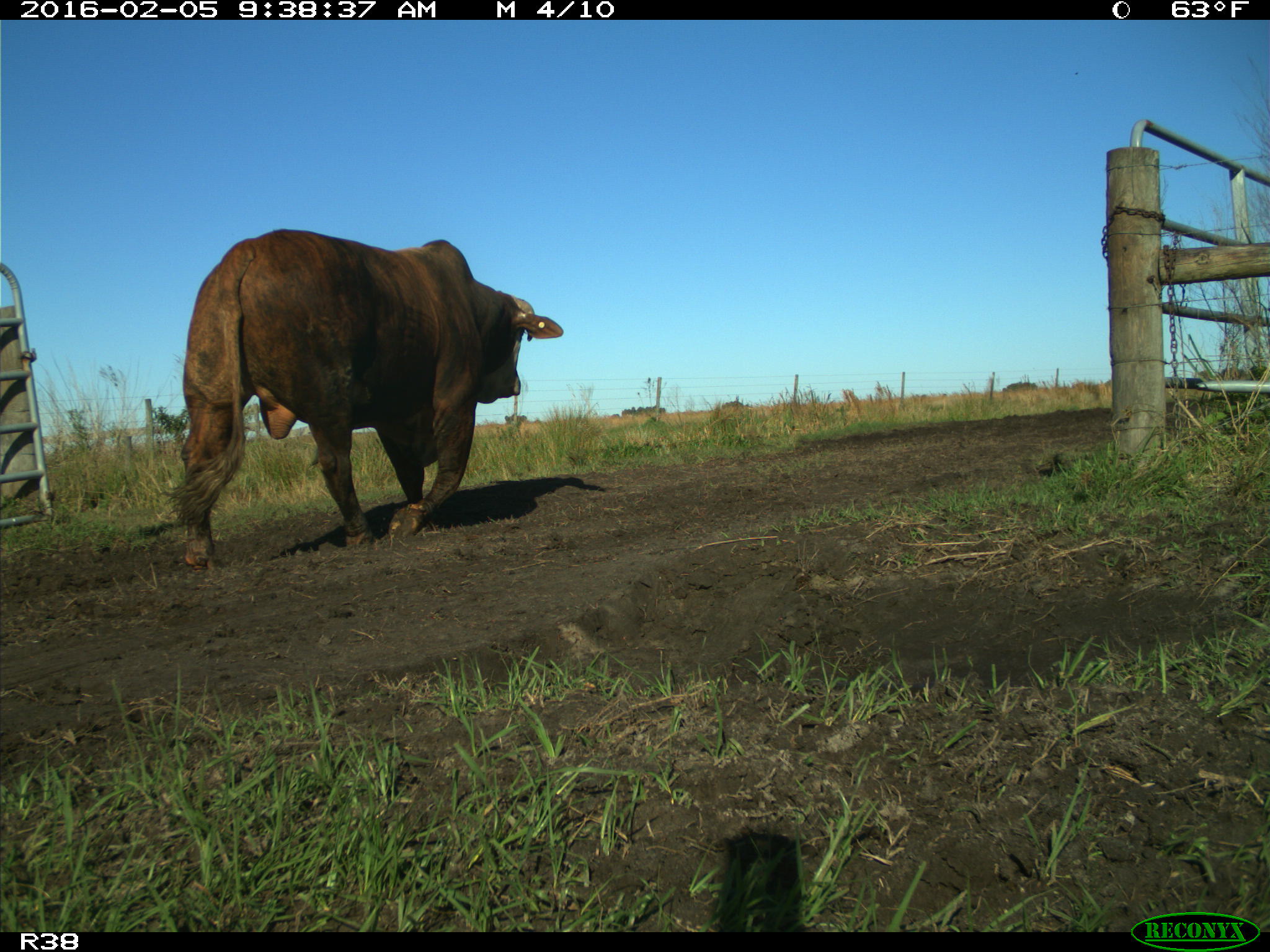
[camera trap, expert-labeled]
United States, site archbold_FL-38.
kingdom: Animalia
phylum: Chordata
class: Mammalia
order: Artiodactyla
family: Bovidae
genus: Bos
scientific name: Bos taurus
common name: domestic cow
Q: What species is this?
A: Bos taurus (domestic cow).